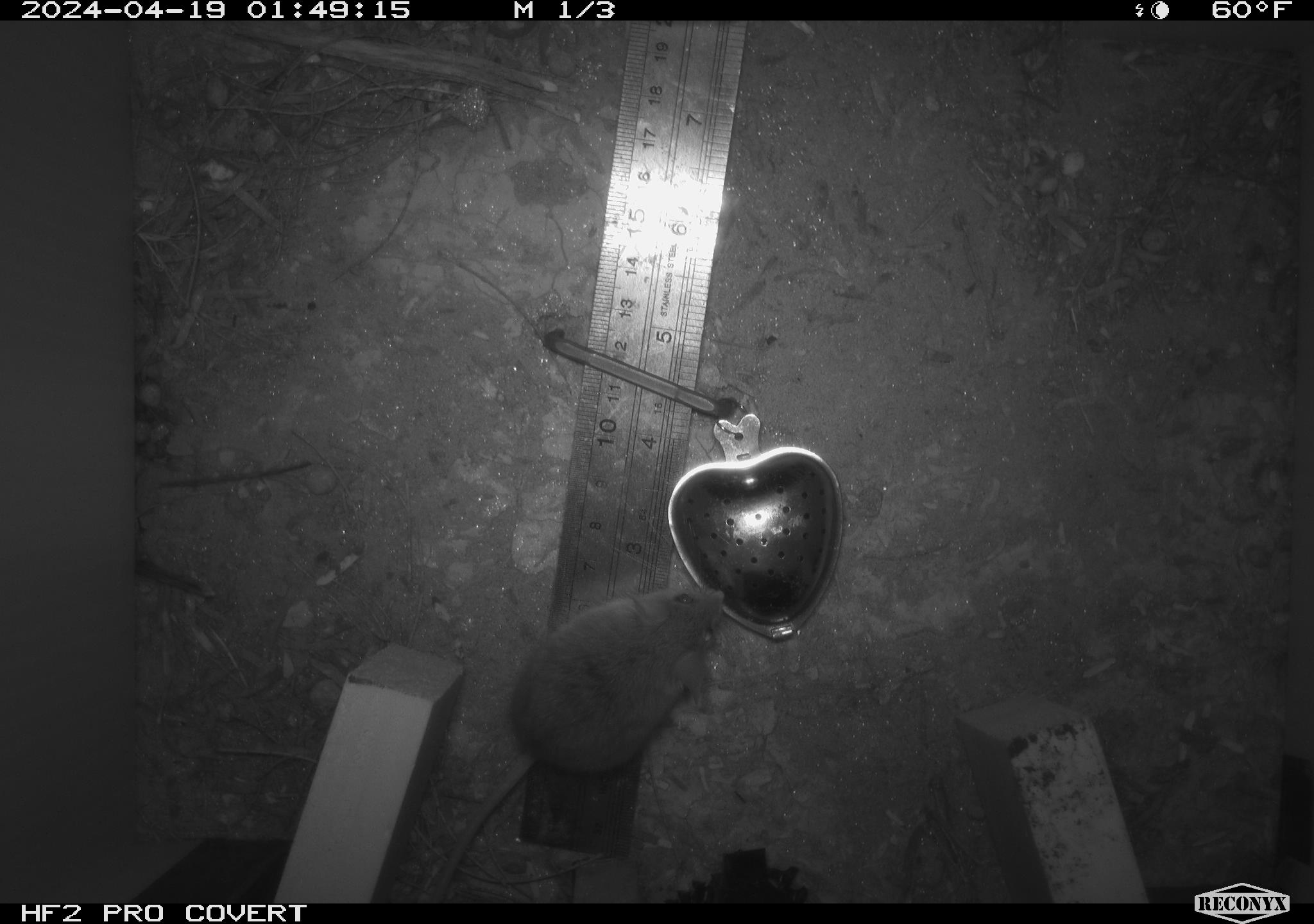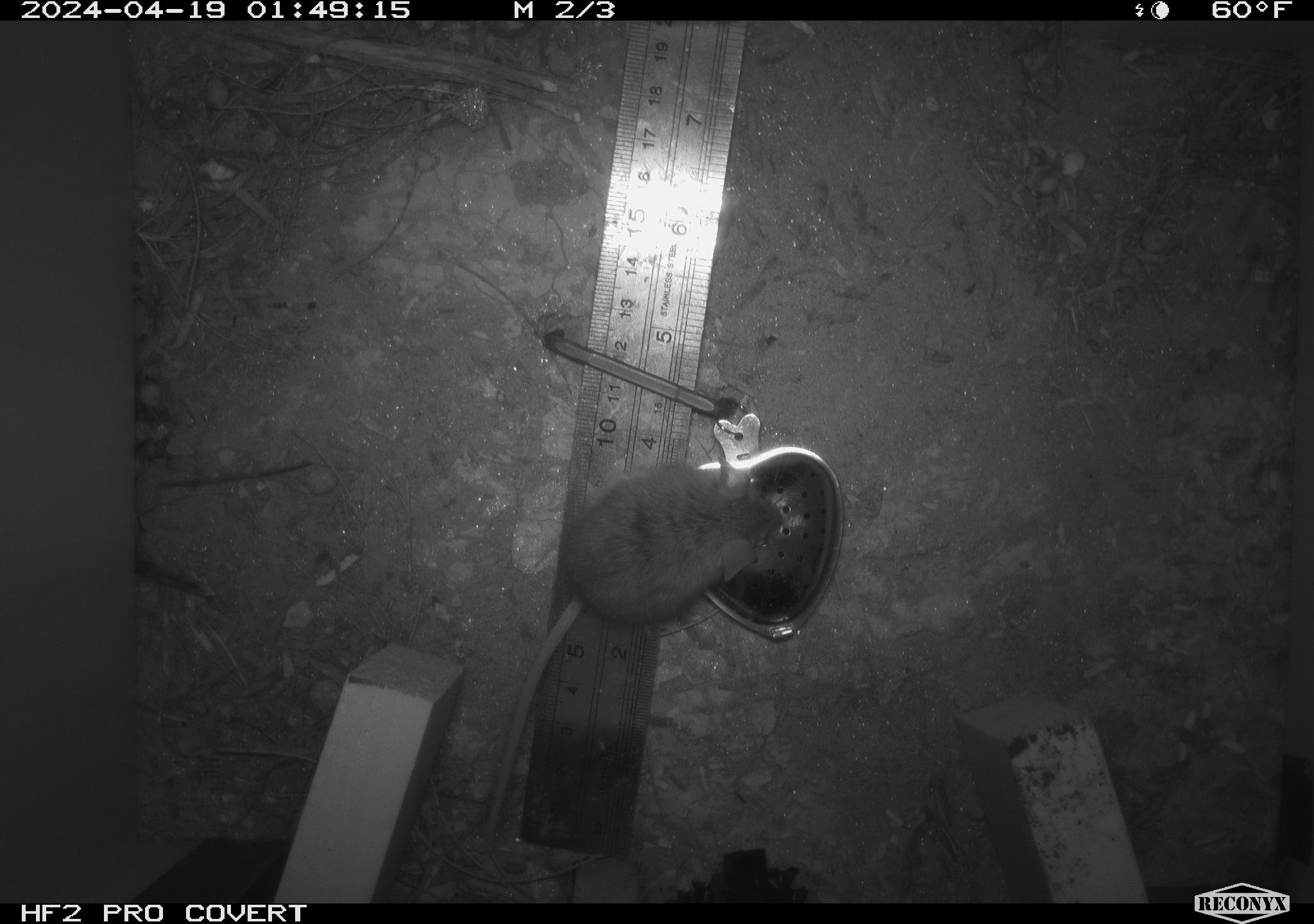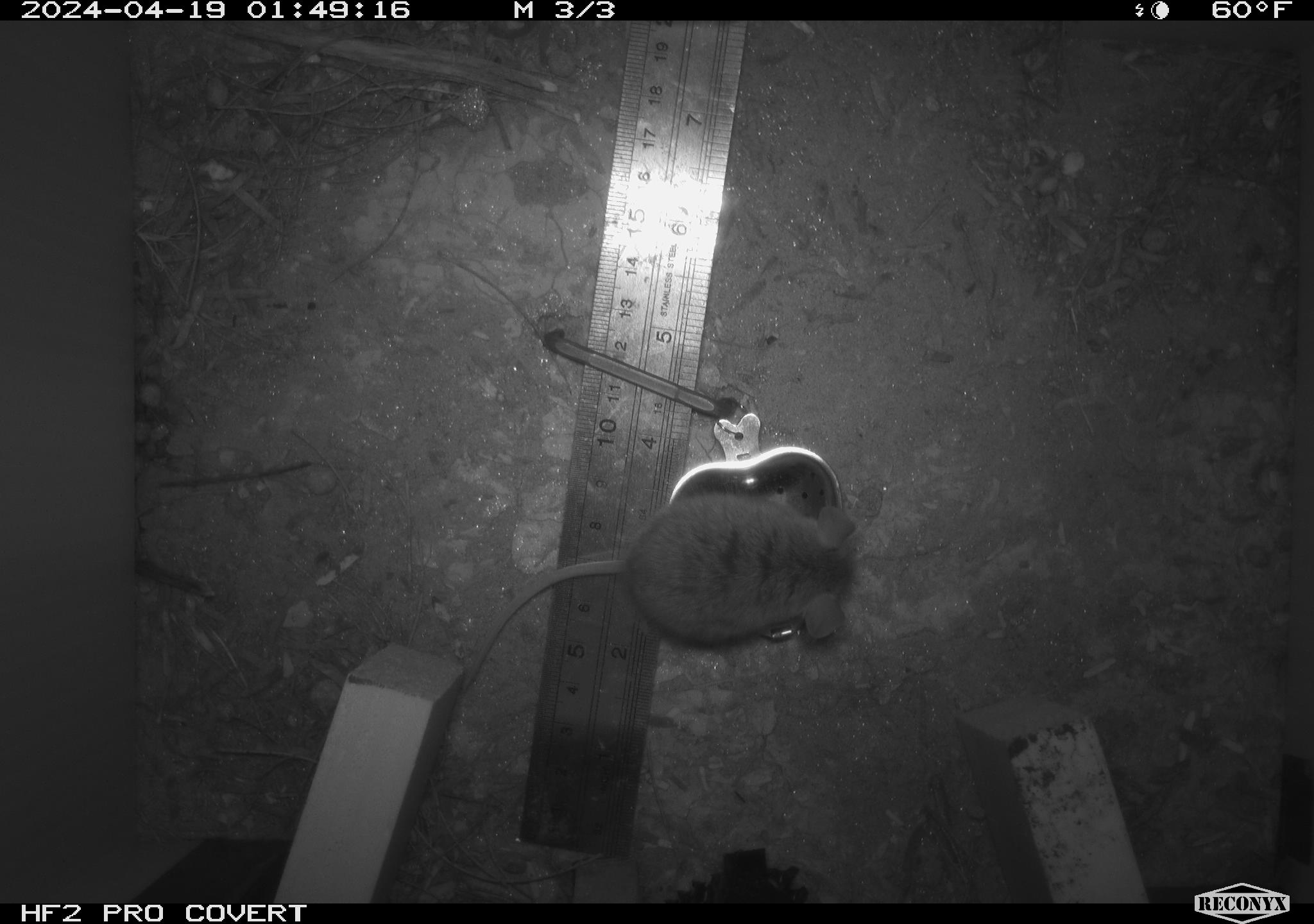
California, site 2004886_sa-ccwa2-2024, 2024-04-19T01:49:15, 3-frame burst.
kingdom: Animalia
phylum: Chordata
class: Mammalia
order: Rodentia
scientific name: Rodentia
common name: mouse species